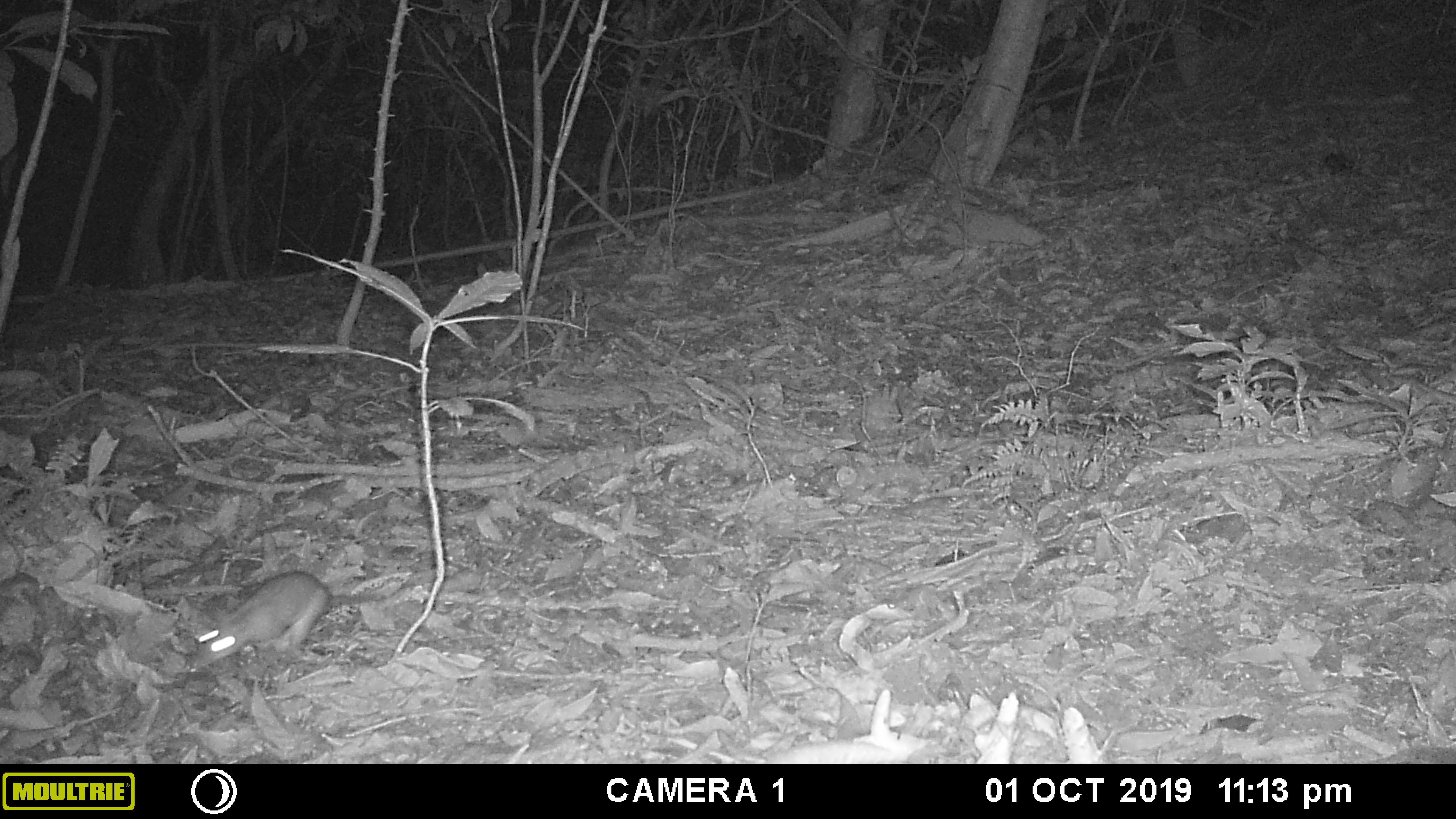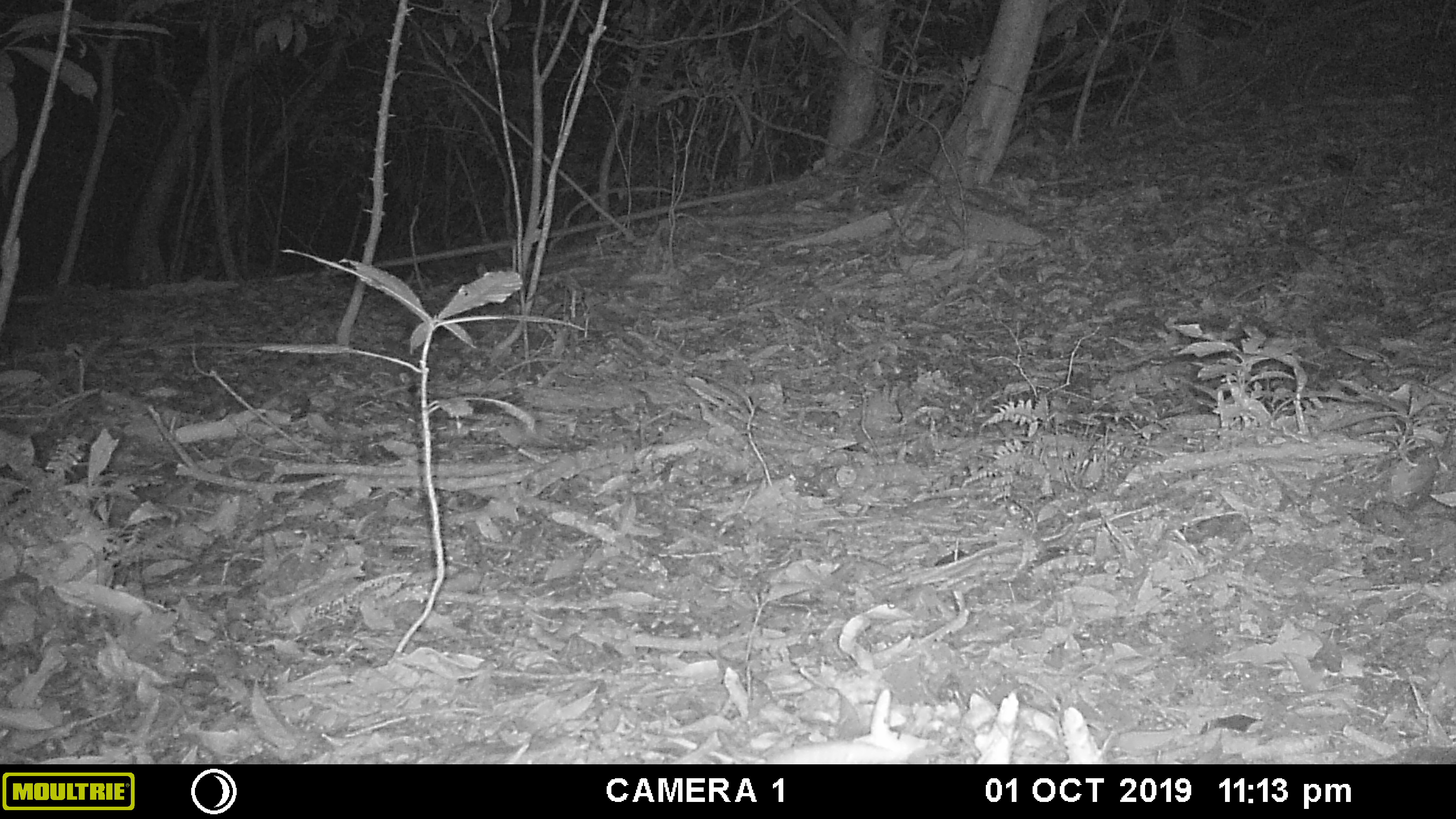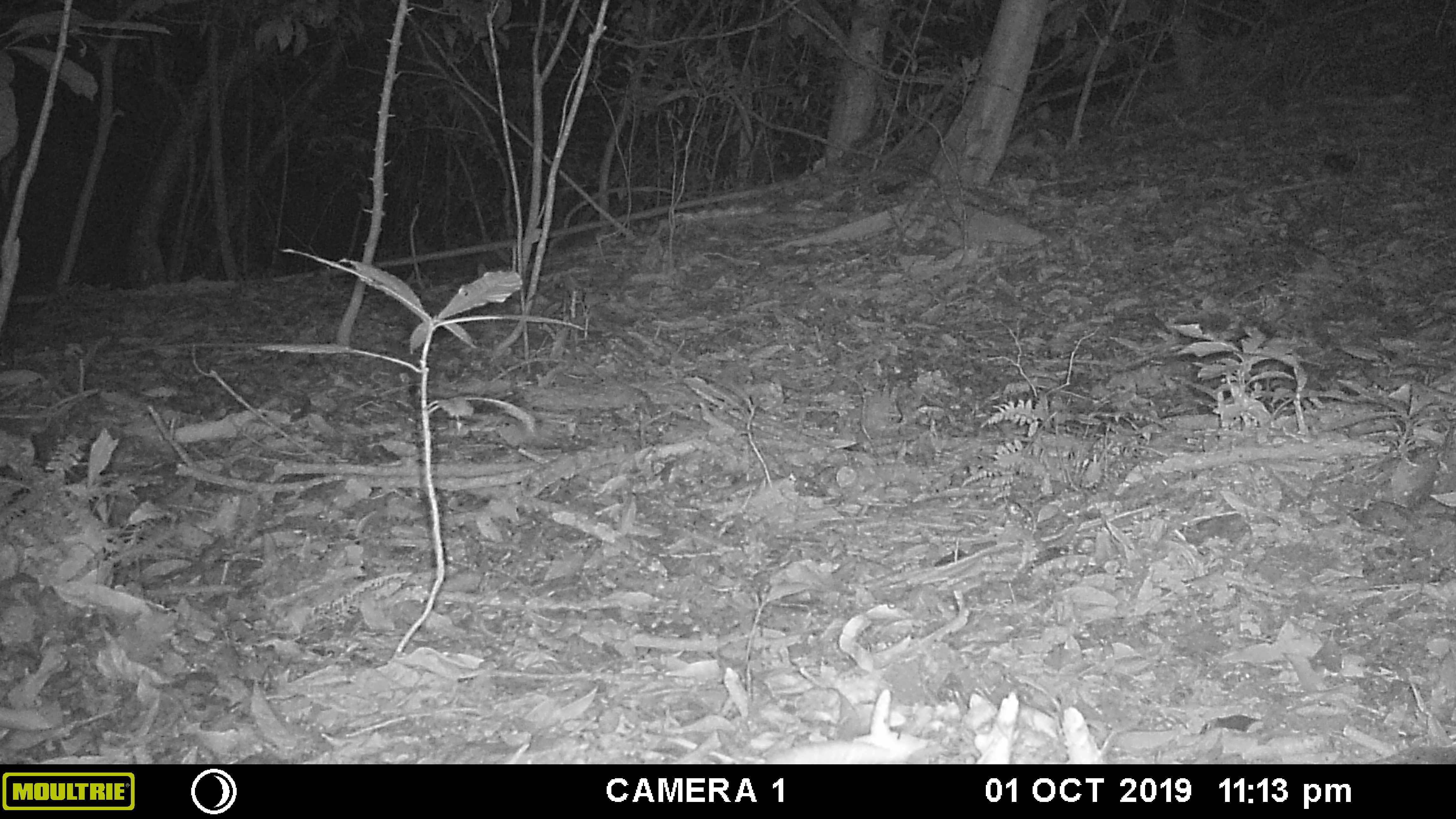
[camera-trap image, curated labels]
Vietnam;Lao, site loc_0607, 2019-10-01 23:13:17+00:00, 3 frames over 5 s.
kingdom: Animalia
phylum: Chordata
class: Mammalia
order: Rodentia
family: Muridae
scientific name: Muridae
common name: old-world mice and rats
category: unidentified murid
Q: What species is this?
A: Unidentified murid (old-world mice and rats) (Muridae).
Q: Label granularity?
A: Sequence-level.